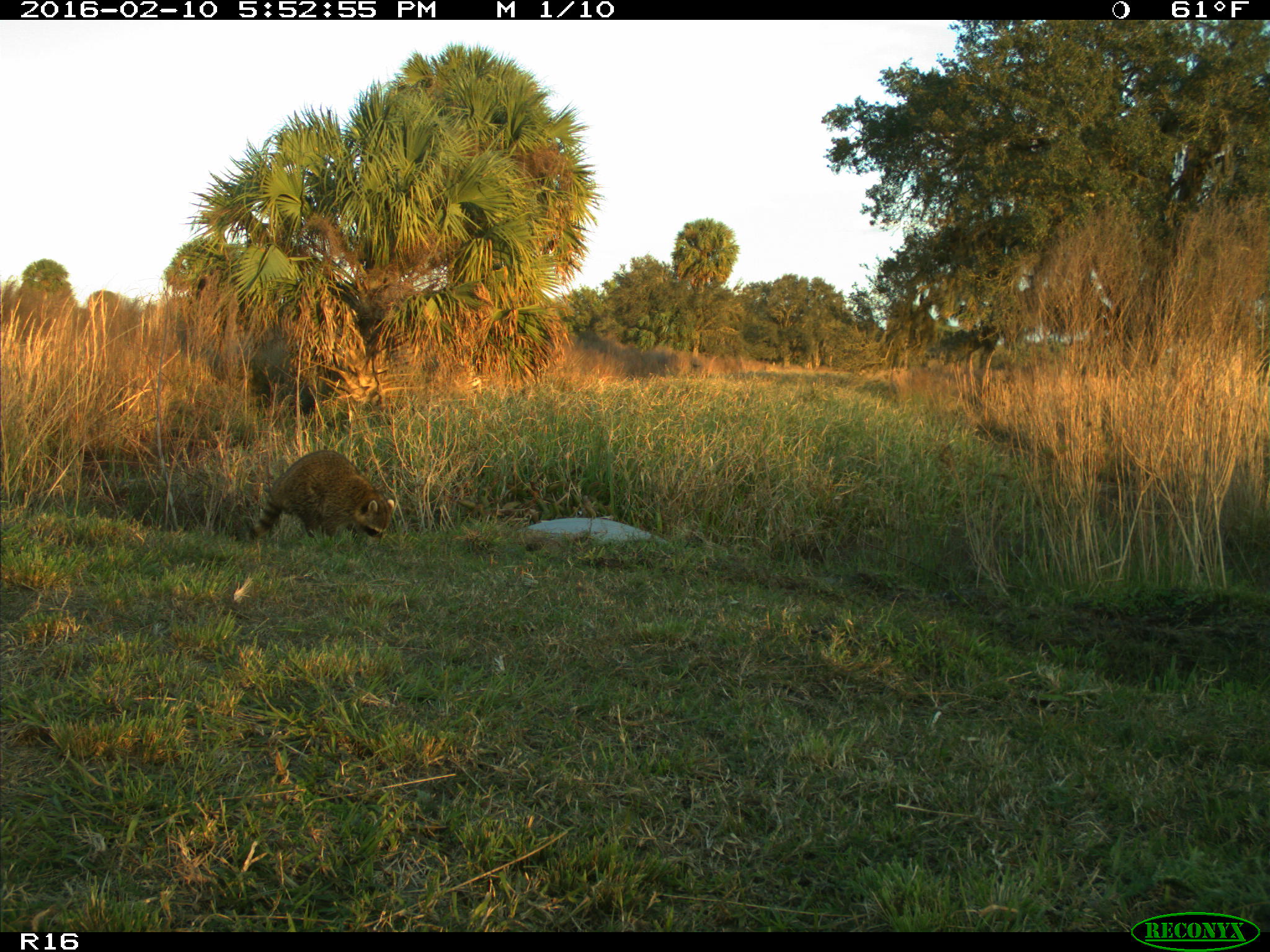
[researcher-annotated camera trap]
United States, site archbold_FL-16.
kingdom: Animalia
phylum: Chordata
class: Mammalia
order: Carnivora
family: Procyonidae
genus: Procyon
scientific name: Procyon lotor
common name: common raccoon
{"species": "Procyon lotor (common raccoon)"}